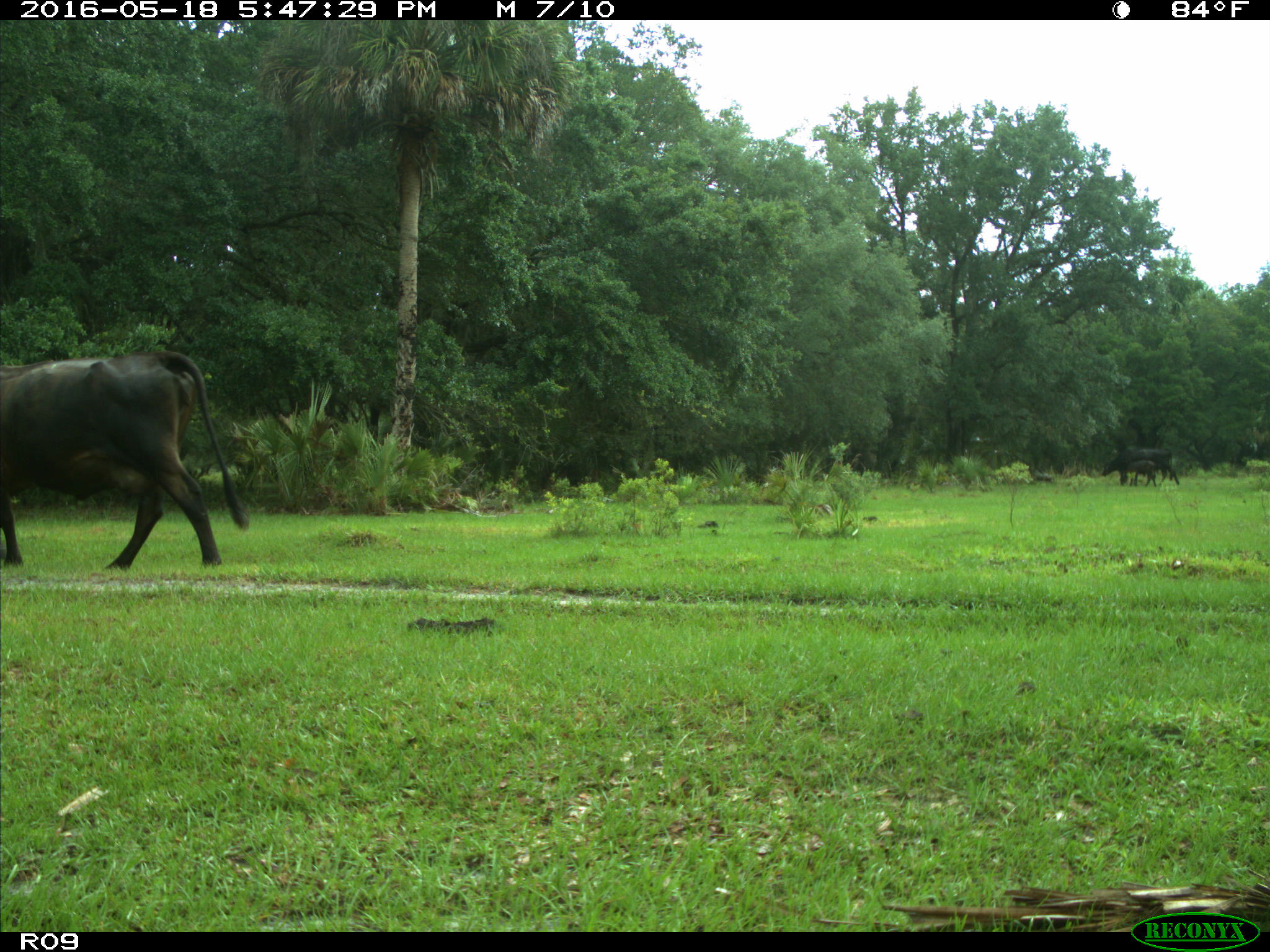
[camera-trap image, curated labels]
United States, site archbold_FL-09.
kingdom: Animalia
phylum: Chordata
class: Mammalia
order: Artiodactyla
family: Bovidae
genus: Bos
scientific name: Bos taurus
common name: domestic cow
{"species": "Bos taurus (domestic cow)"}